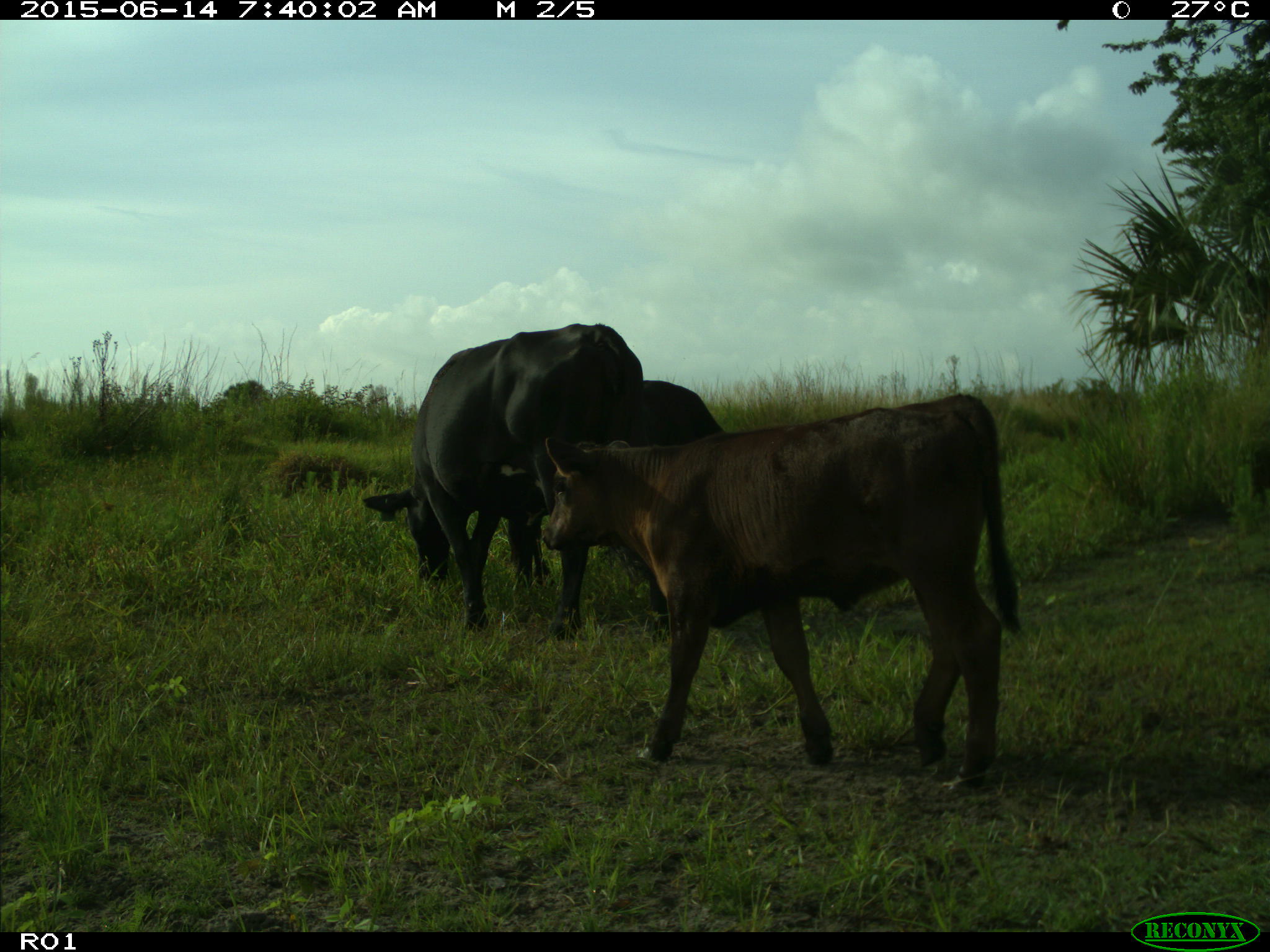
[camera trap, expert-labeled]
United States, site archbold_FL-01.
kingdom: Animalia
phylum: Chordata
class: Mammalia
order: Artiodactyla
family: Bovidae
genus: Bos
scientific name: Bos taurus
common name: domestic cow